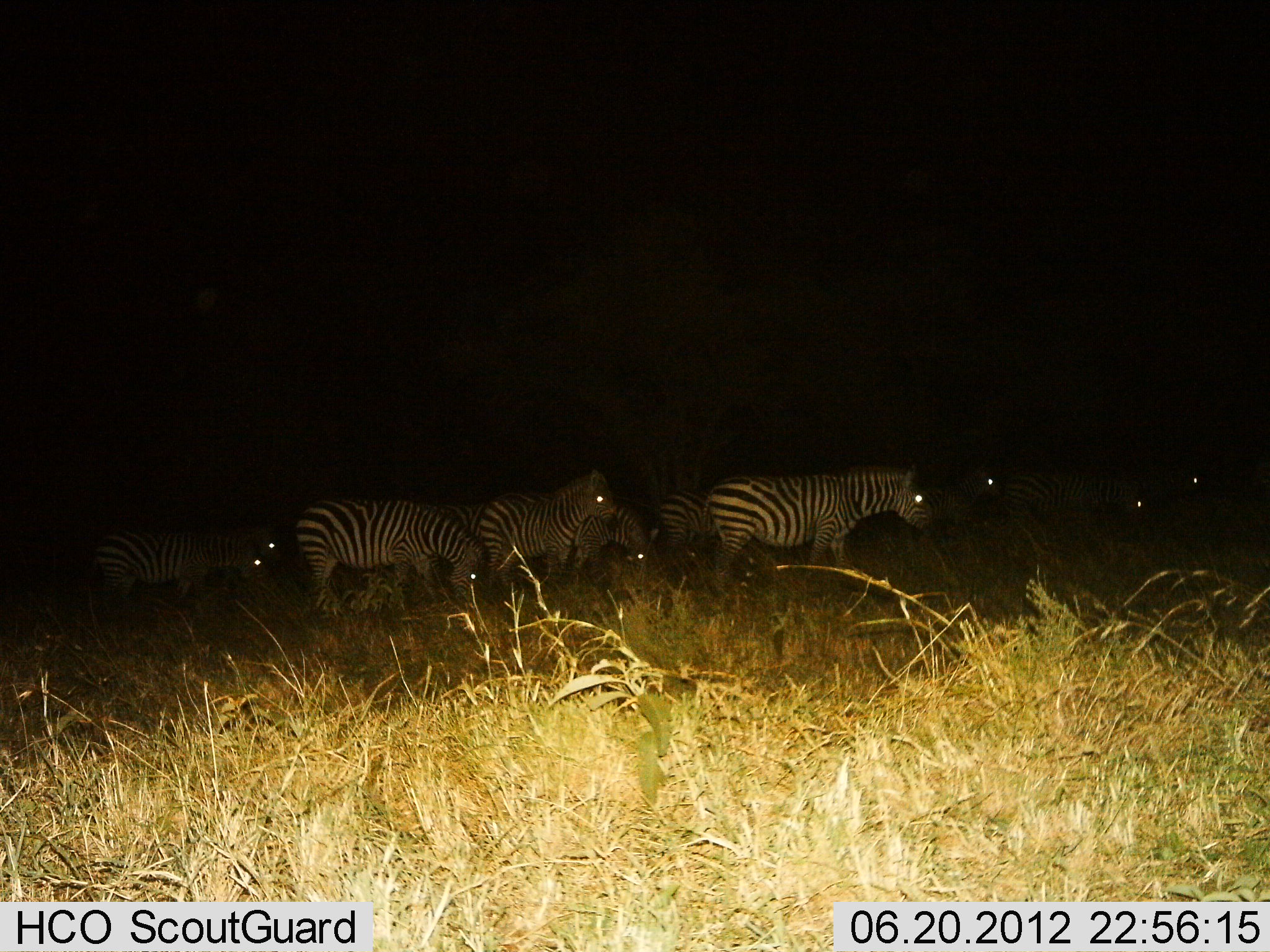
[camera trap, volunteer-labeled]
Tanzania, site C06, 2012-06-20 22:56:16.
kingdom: Animalia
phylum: Chordata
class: Mammalia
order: Perissodactyla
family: Equidae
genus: Equus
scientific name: Equus quagga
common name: plains zebra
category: zebra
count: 11-50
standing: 30%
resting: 10%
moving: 60%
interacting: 0%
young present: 0%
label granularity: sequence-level